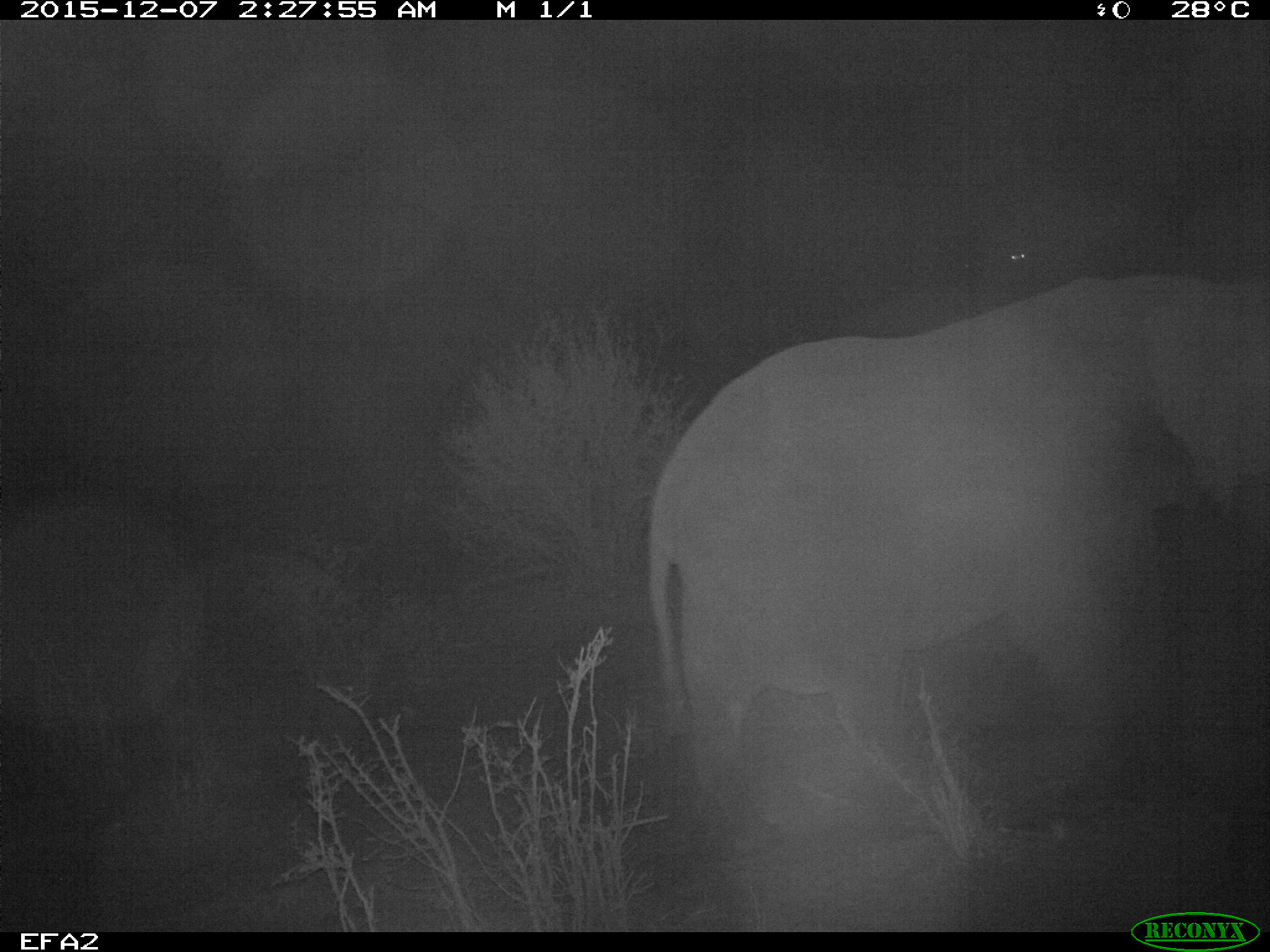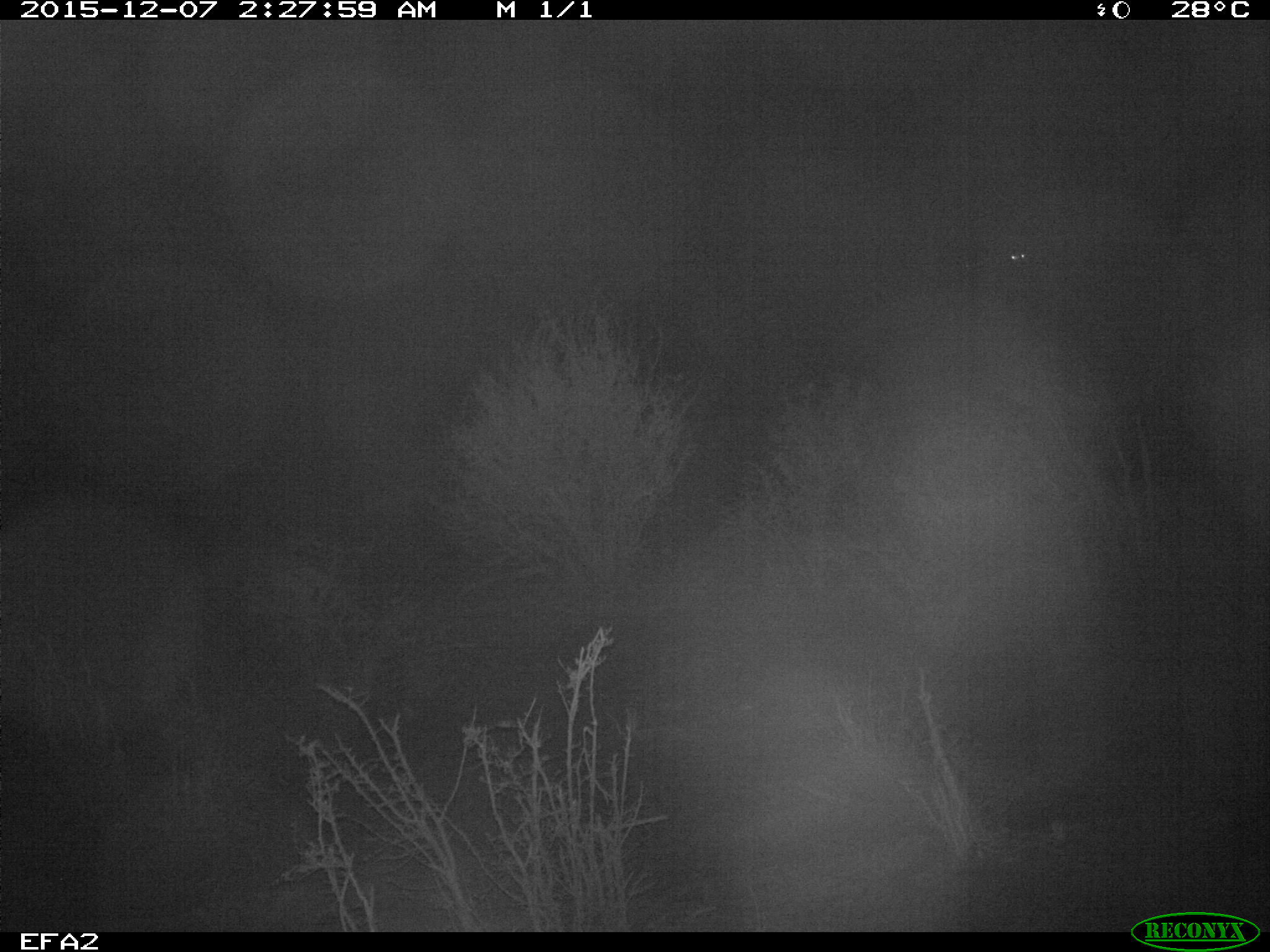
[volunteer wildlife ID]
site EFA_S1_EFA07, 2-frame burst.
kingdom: Animalia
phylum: Chordata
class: Mammalia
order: Proboscidea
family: Elephantidae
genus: Loxodonta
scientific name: Loxodonta africana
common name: african bush elephant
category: elephant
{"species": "elephant (african bush elephant) (Loxodonta africana)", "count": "1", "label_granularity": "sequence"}